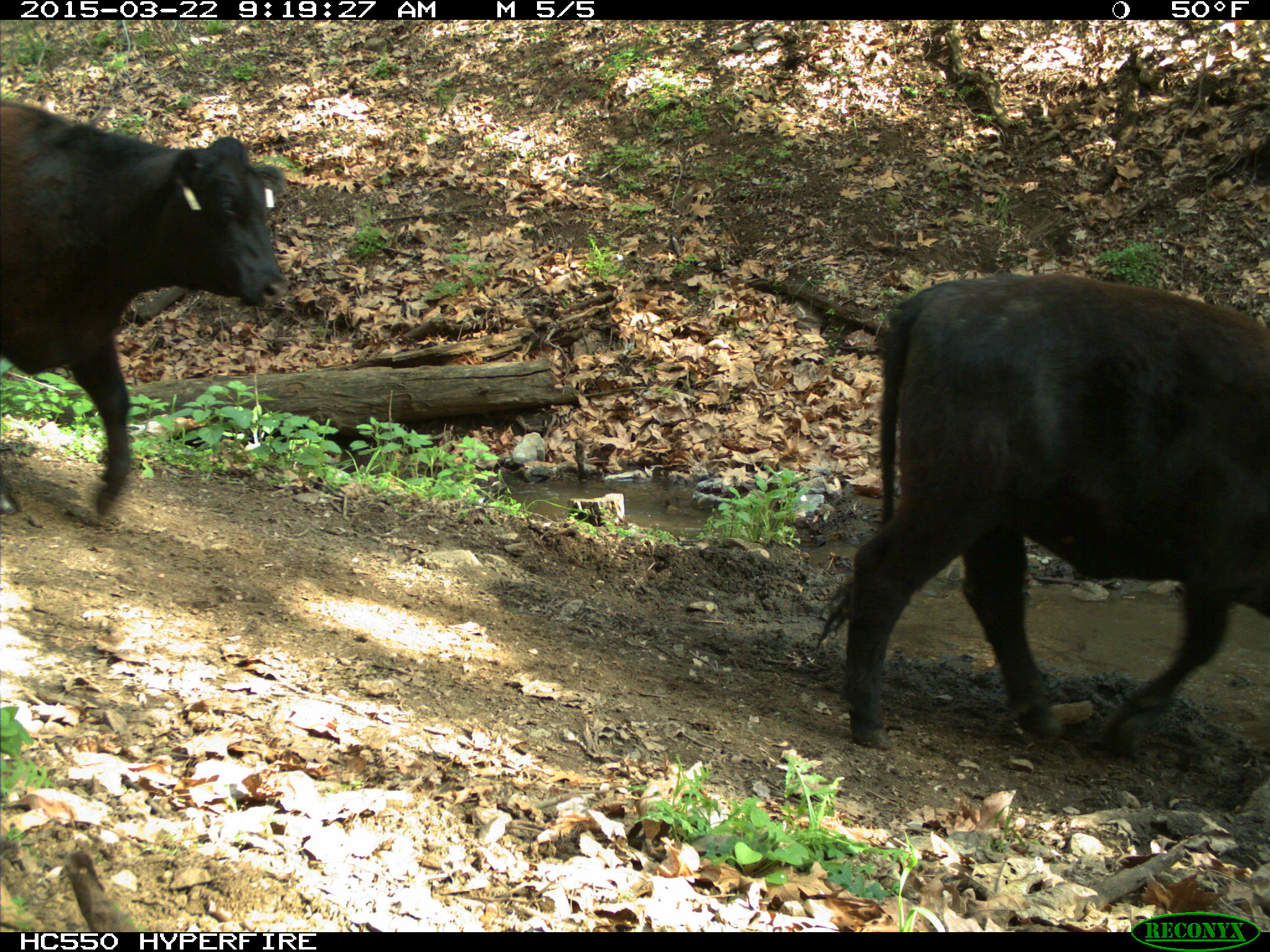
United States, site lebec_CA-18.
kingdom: Animalia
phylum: Chordata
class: Mammalia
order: Artiodactyla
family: Bovidae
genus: Bos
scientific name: Bos taurus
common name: domestic cow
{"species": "Bos taurus (domestic cow)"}